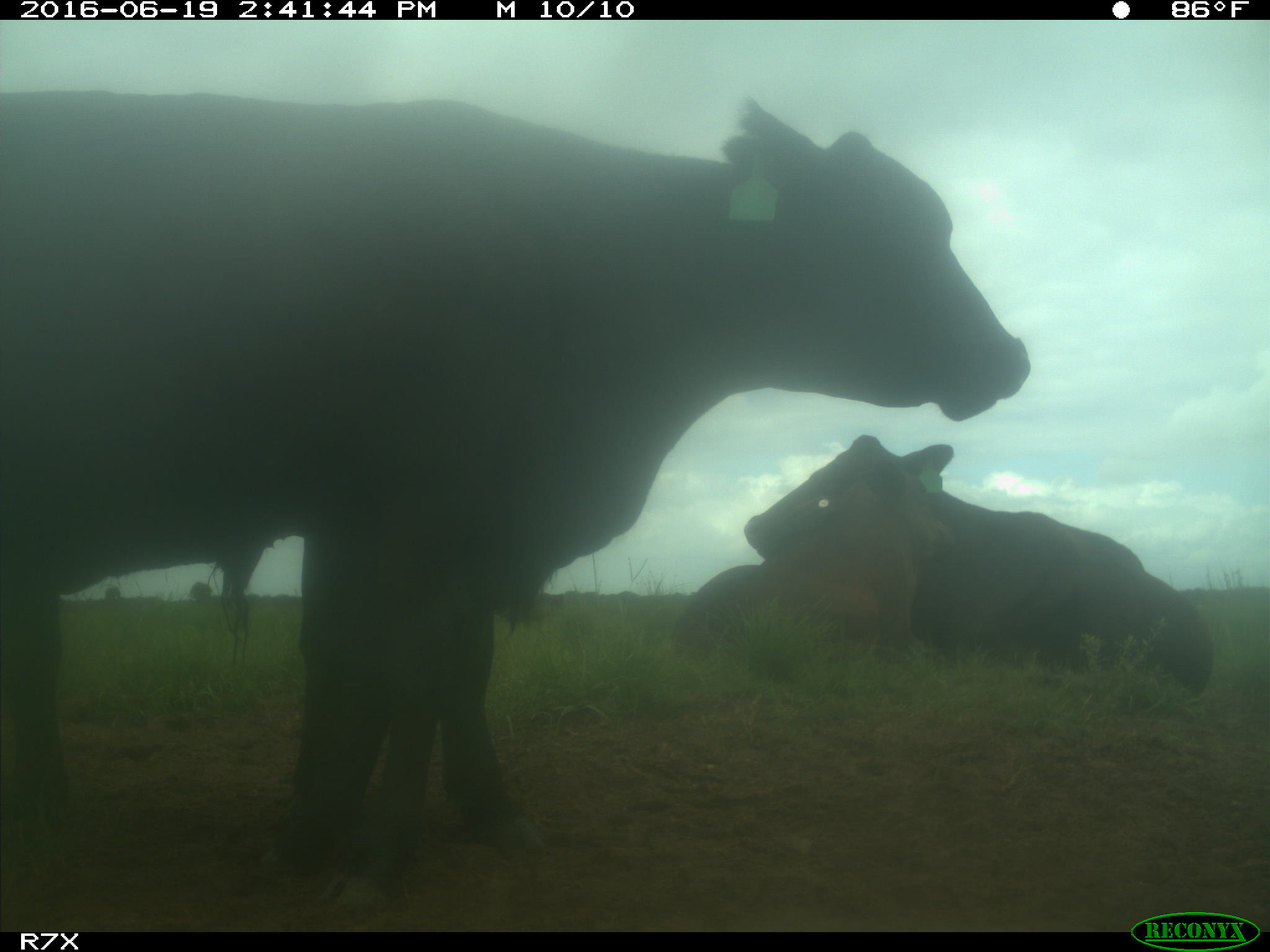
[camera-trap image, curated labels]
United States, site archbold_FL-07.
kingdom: Animalia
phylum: Chordata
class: Mammalia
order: Artiodactyla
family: Bovidae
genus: Bos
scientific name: Bos taurus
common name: domestic cow